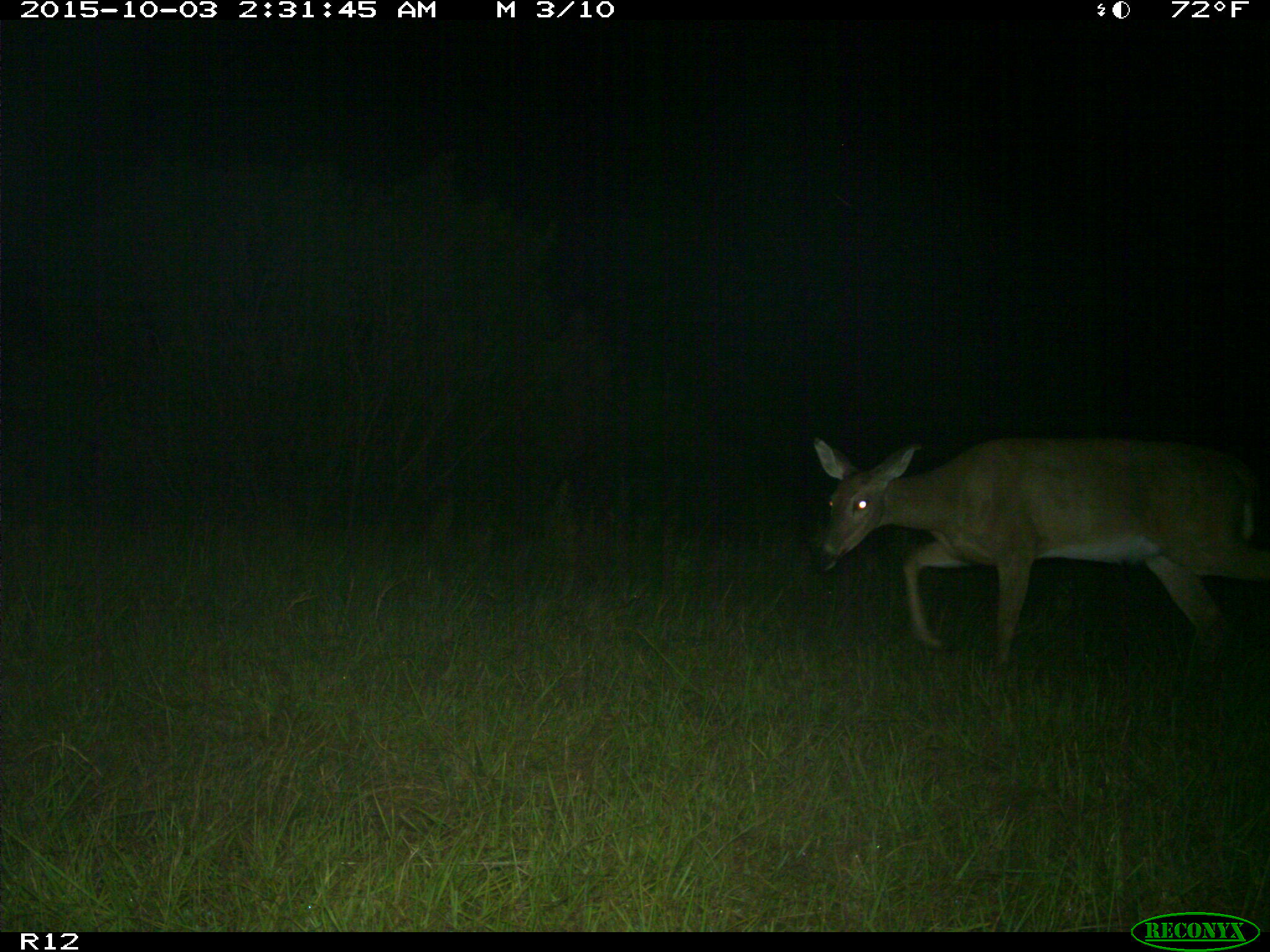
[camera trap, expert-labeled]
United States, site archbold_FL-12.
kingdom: Animalia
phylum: Chordata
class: Mammalia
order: Artiodactyla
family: Cervidae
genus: Odocoileus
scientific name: Odocoileus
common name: deer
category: unidentified deer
Unidentified deer (deer) (Odocoileus).